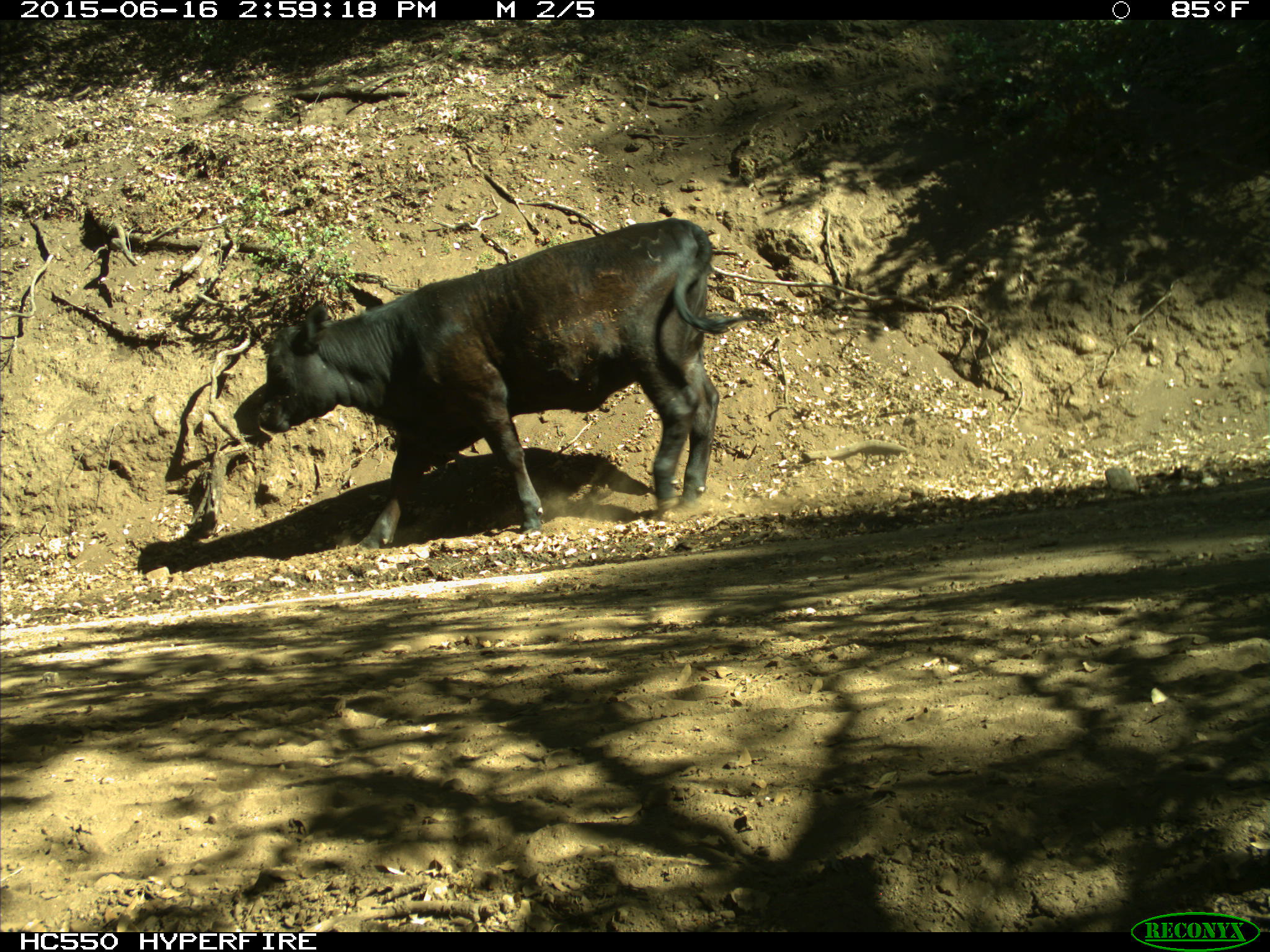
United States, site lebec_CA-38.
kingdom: Animalia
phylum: Chordata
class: Mammalia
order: Artiodactyla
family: Bovidae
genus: Bos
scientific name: Bos taurus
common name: domestic cow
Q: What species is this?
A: Bos taurus (domestic cow).